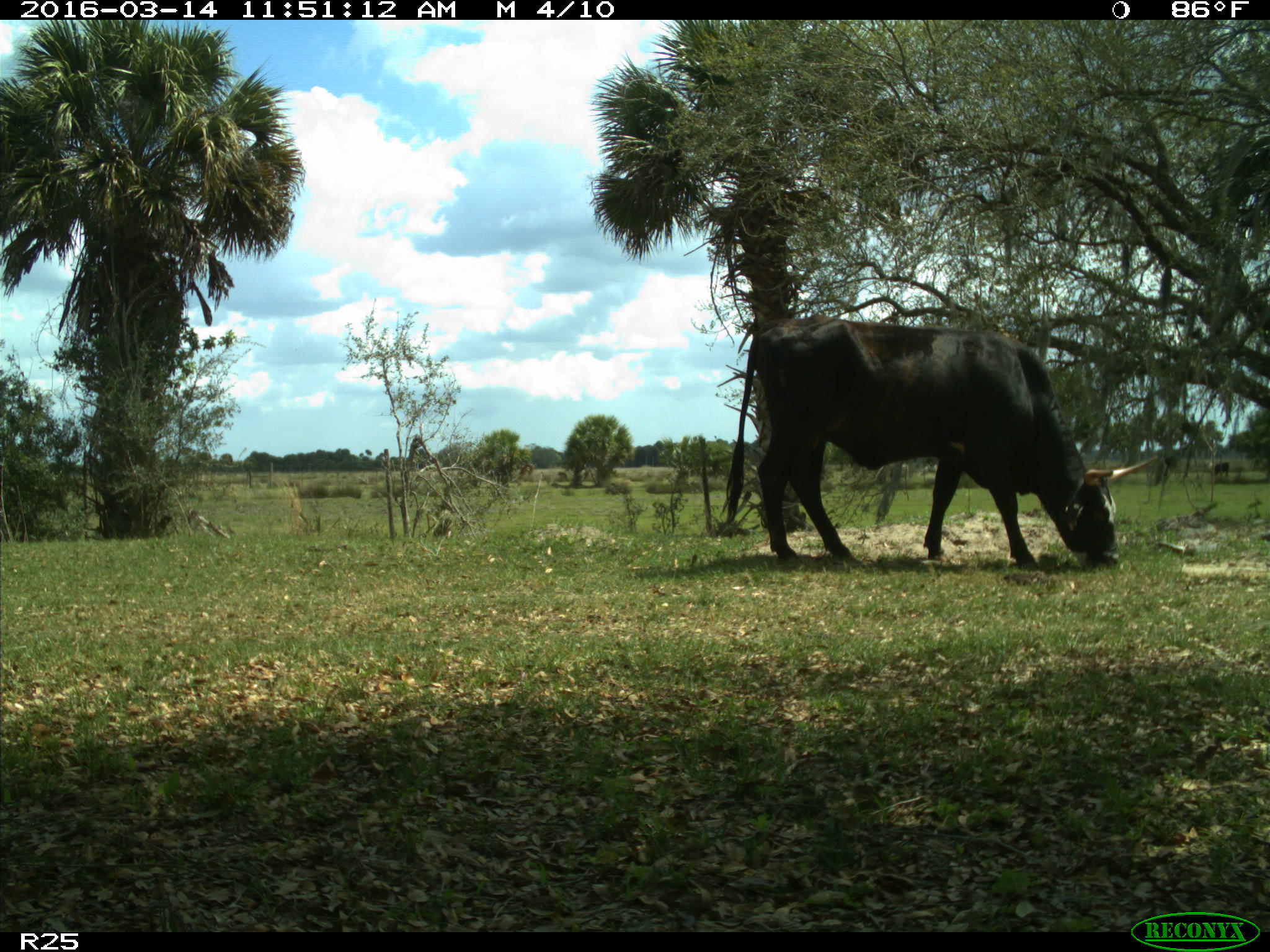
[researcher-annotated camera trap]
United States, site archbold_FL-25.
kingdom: Animalia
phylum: Chordata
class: Mammalia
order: Artiodactyla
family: Bovidae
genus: Bos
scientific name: Bos taurus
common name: domestic cow